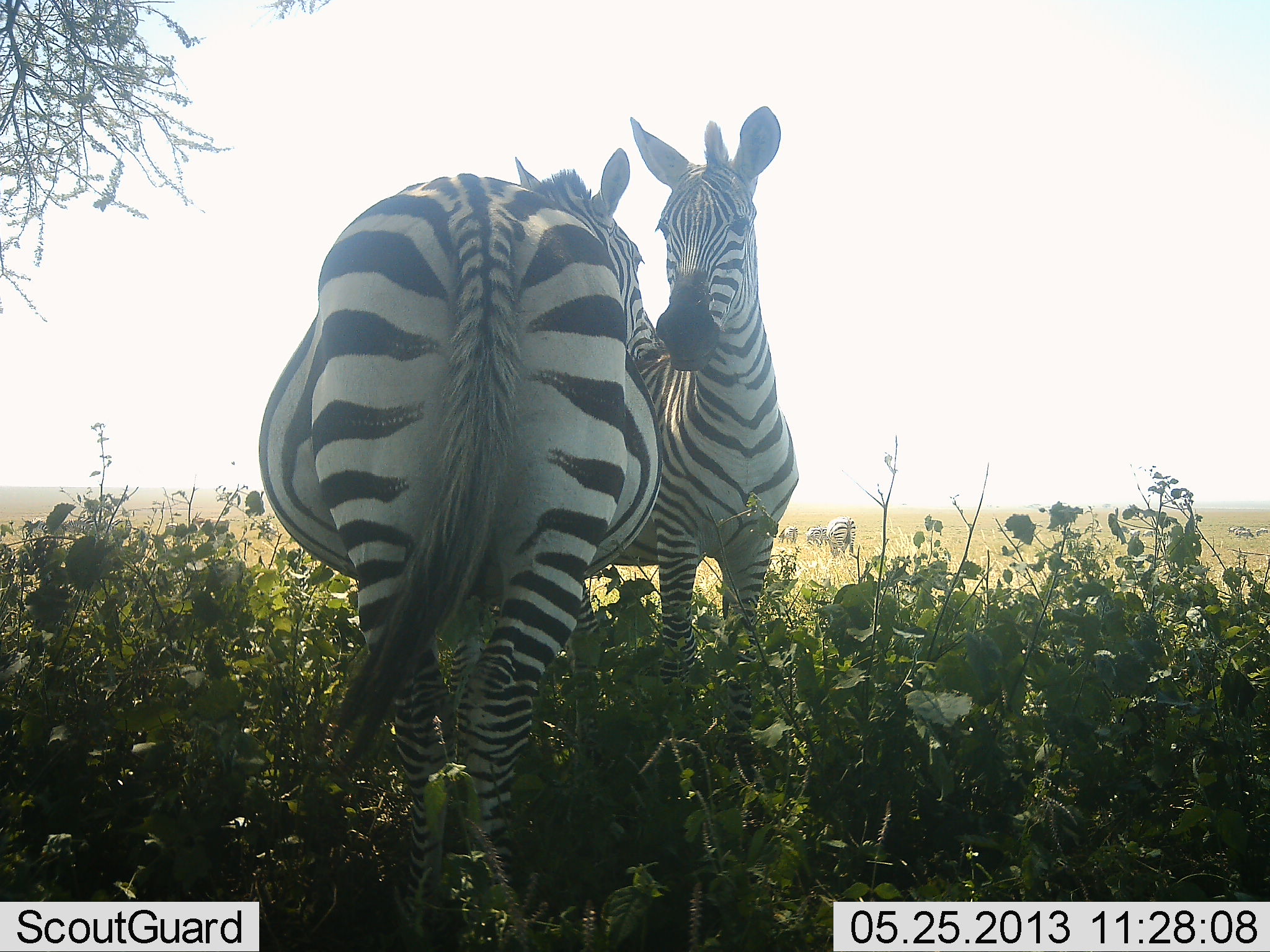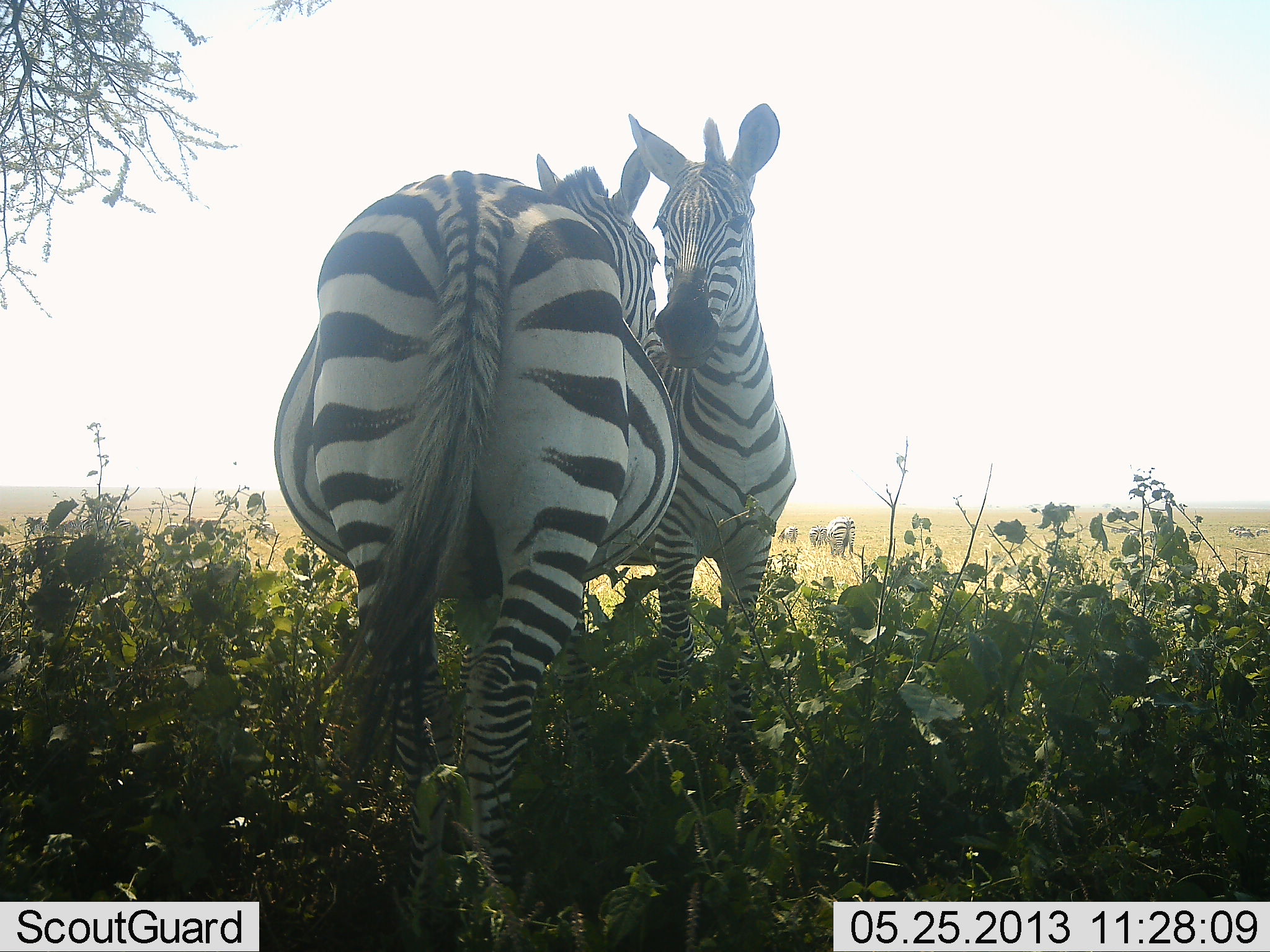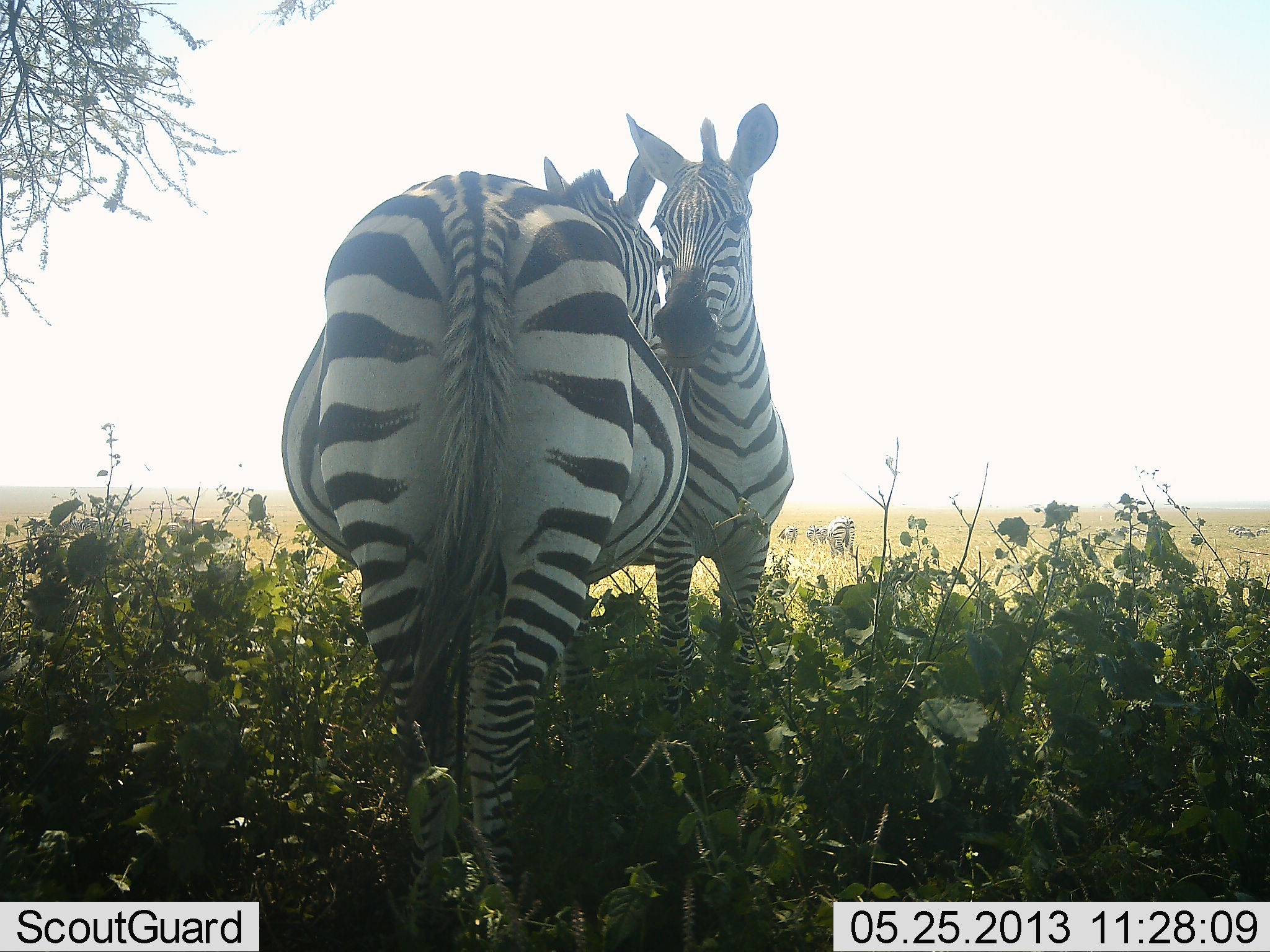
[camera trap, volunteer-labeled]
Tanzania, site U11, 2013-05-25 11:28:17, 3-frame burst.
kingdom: Animalia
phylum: Chordata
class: Mammalia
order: Perissodactyla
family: Equidae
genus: Equus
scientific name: Equus quagga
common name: plains zebra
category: zebra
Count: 2.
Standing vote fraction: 76%.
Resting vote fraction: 6%.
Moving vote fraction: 6%.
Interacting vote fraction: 65%.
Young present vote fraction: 6%.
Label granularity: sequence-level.